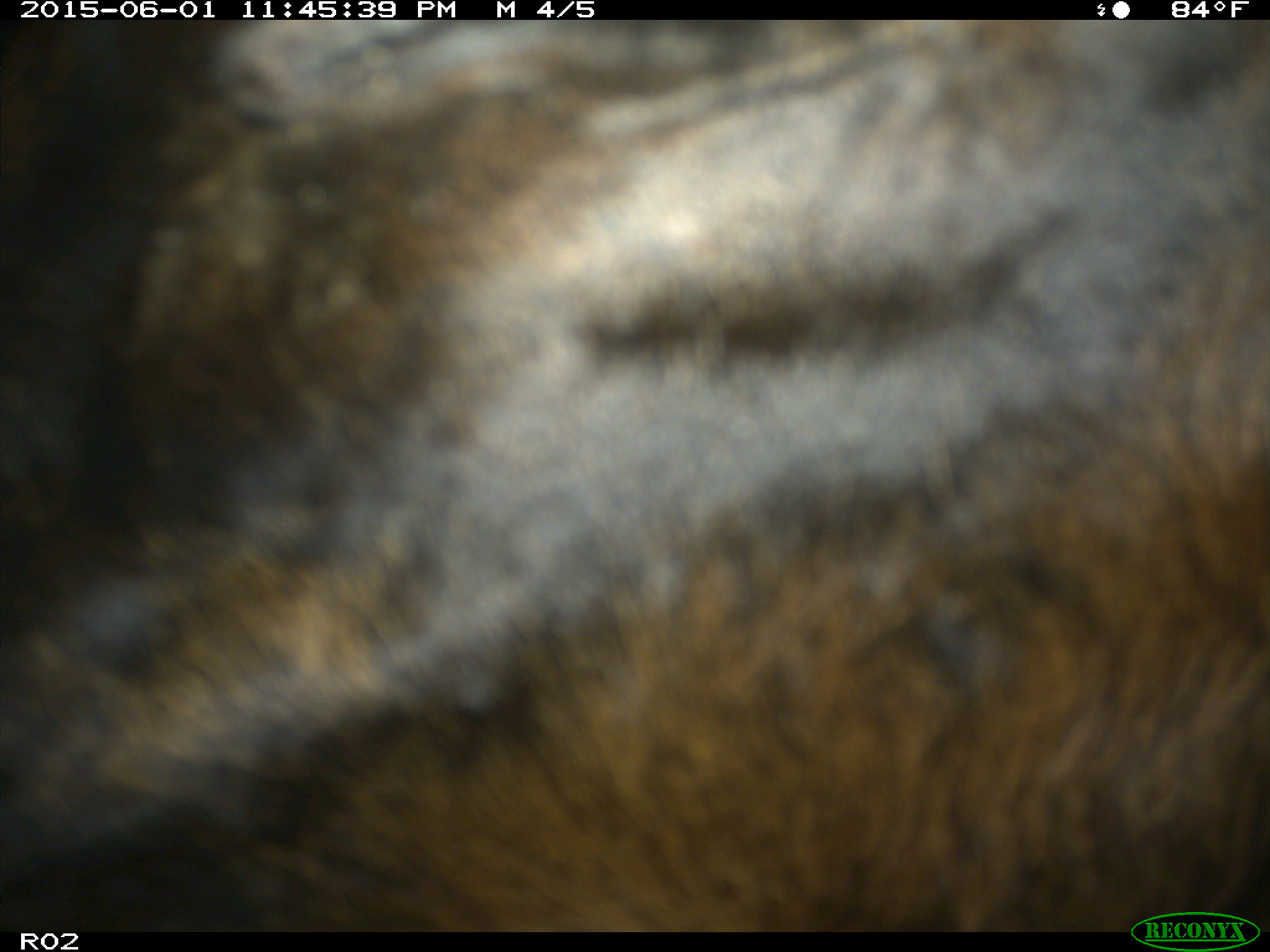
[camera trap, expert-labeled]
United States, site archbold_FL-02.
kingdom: Animalia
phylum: Chordata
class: Mammalia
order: Artiodactyla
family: Bovidae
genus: Bos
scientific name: Bos taurus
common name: domestic cow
Bos taurus (domestic cow).